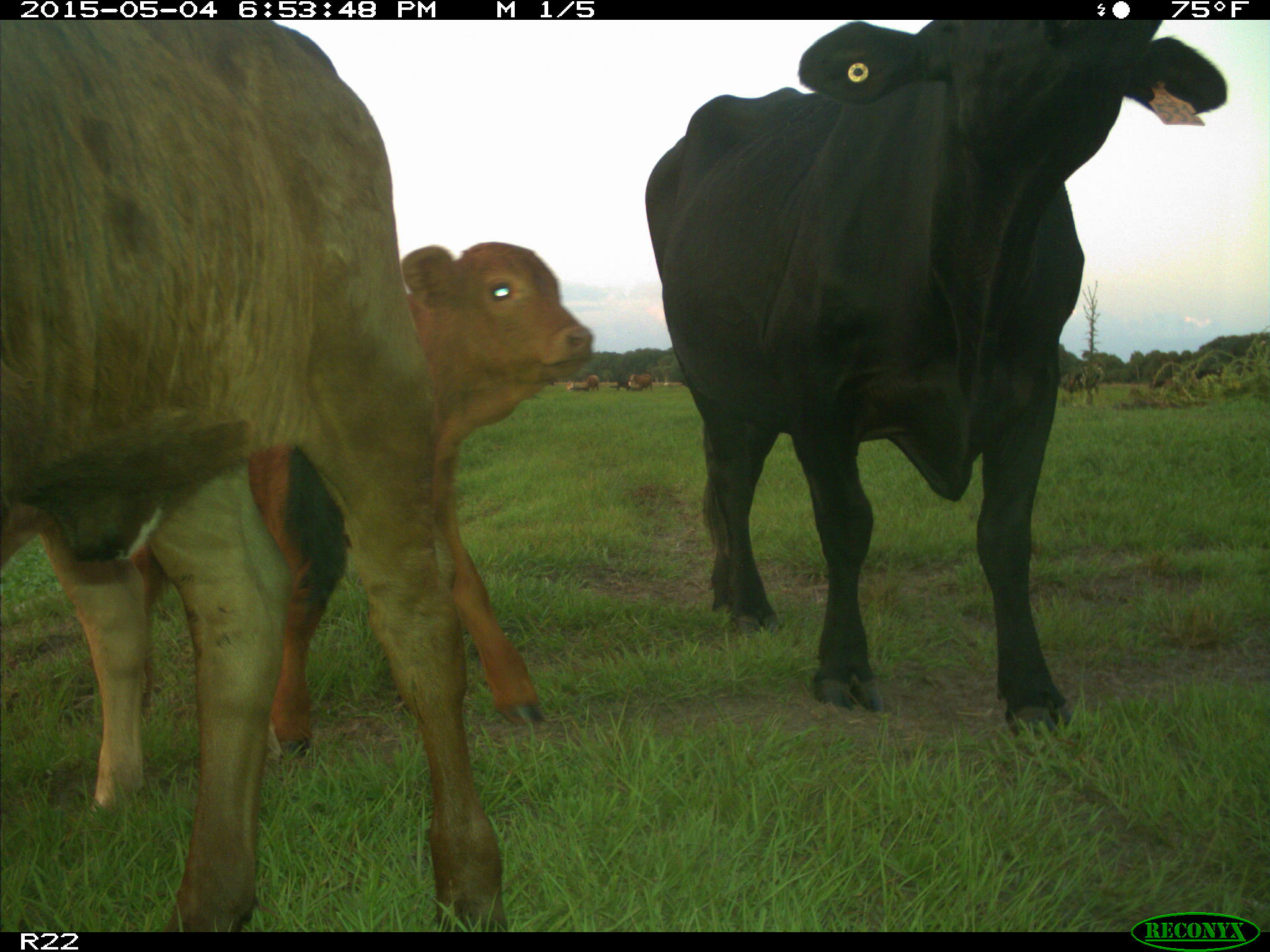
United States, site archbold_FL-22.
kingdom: Animalia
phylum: Chordata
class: Mammalia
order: Artiodactyla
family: Bovidae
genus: Bos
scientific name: Bos taurus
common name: domestic cow